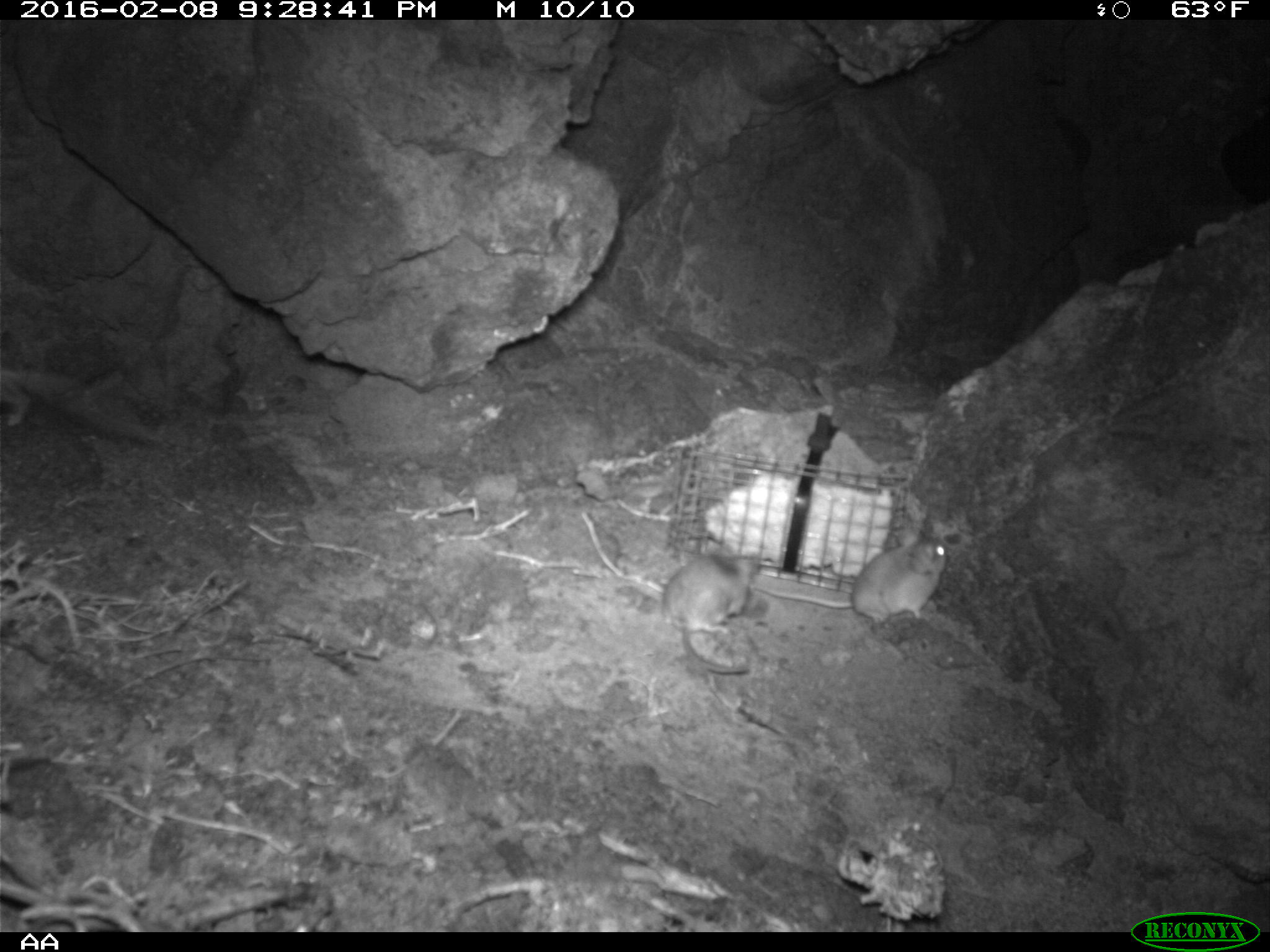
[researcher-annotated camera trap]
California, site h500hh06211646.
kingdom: Animalia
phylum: Chordata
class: Mammalia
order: Rodentia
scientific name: Rodentia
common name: rodent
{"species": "rodent (Rodentia)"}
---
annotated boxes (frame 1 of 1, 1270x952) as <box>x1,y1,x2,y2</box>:
rodent: <box>750,523,947,626</box>; <box>663,544,756,673</box>